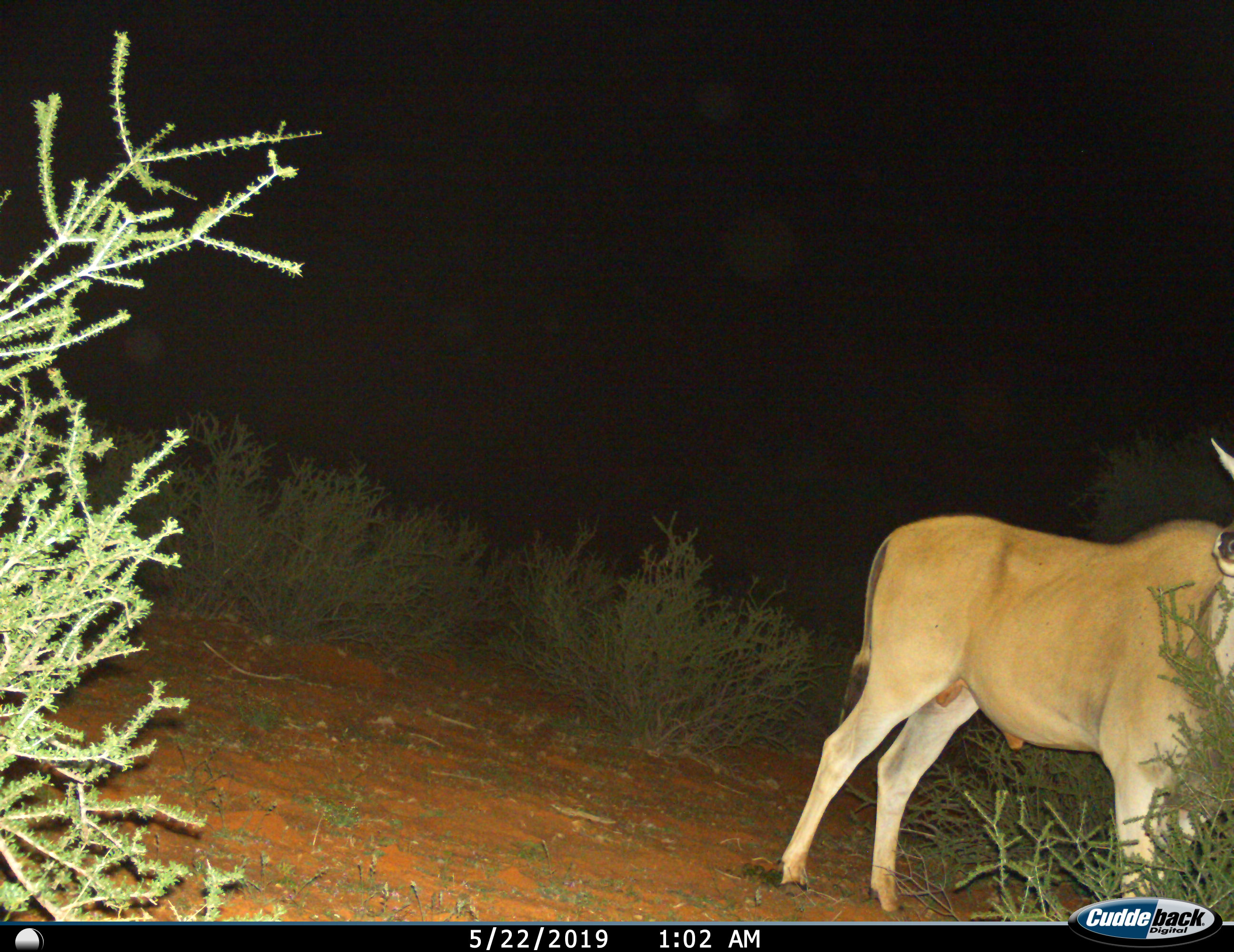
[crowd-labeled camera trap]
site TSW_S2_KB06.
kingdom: Animalia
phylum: Chordata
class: Mammalia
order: Artiodactyla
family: Bovidae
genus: Tragelaphus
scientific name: Tragelaphus oryx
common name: eland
Eland (Tragelaphus oryx), count 1. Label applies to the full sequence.